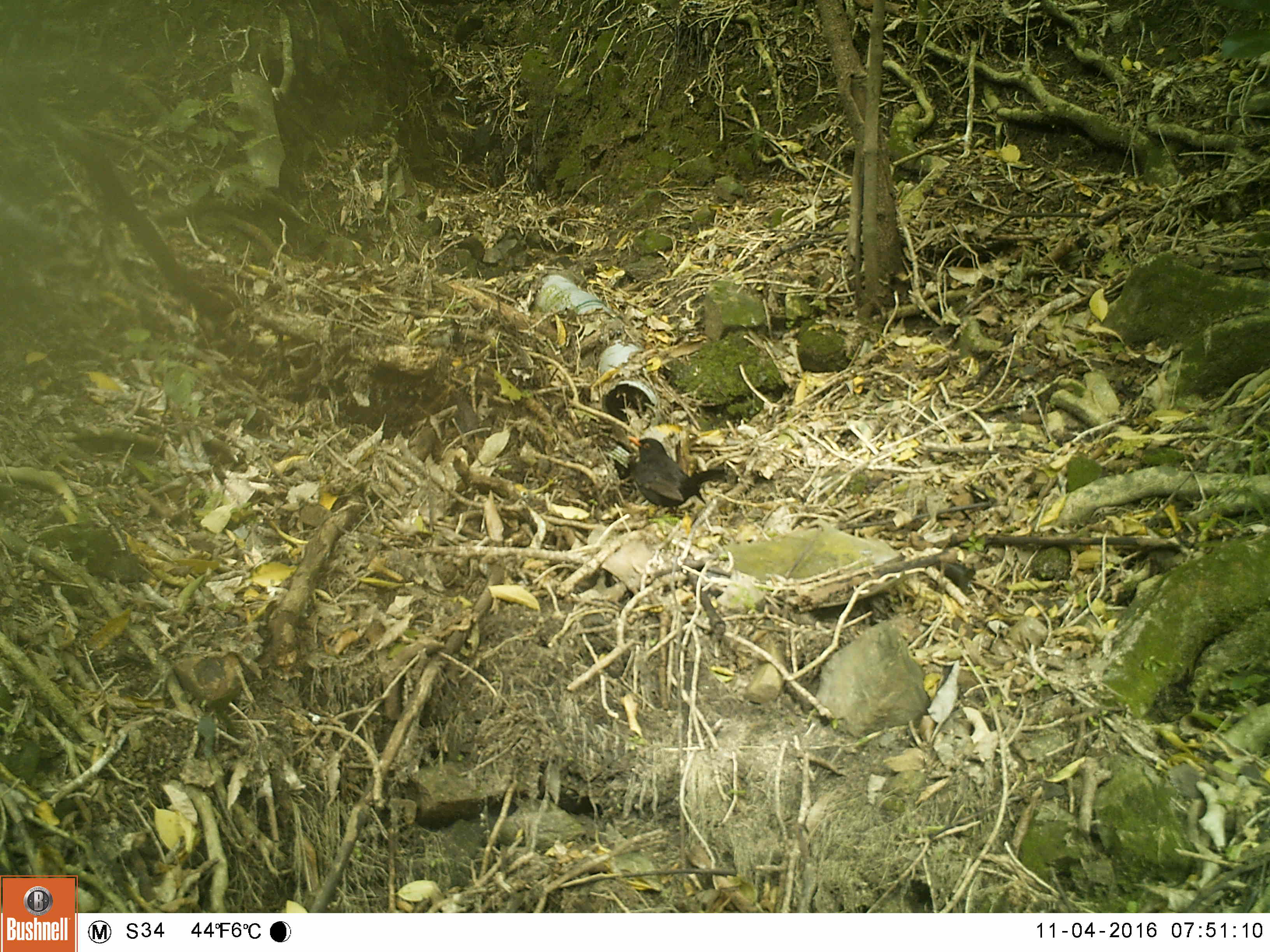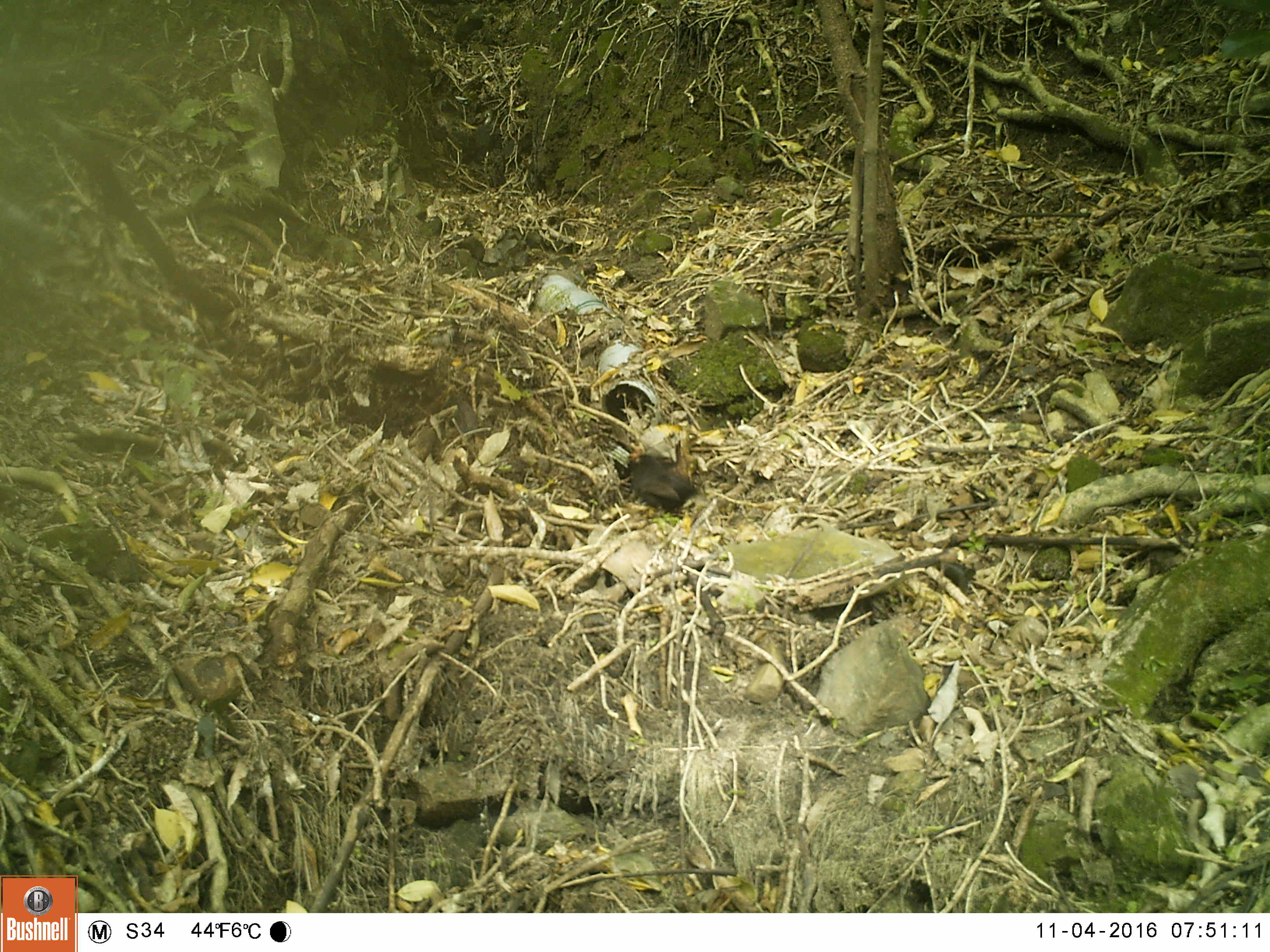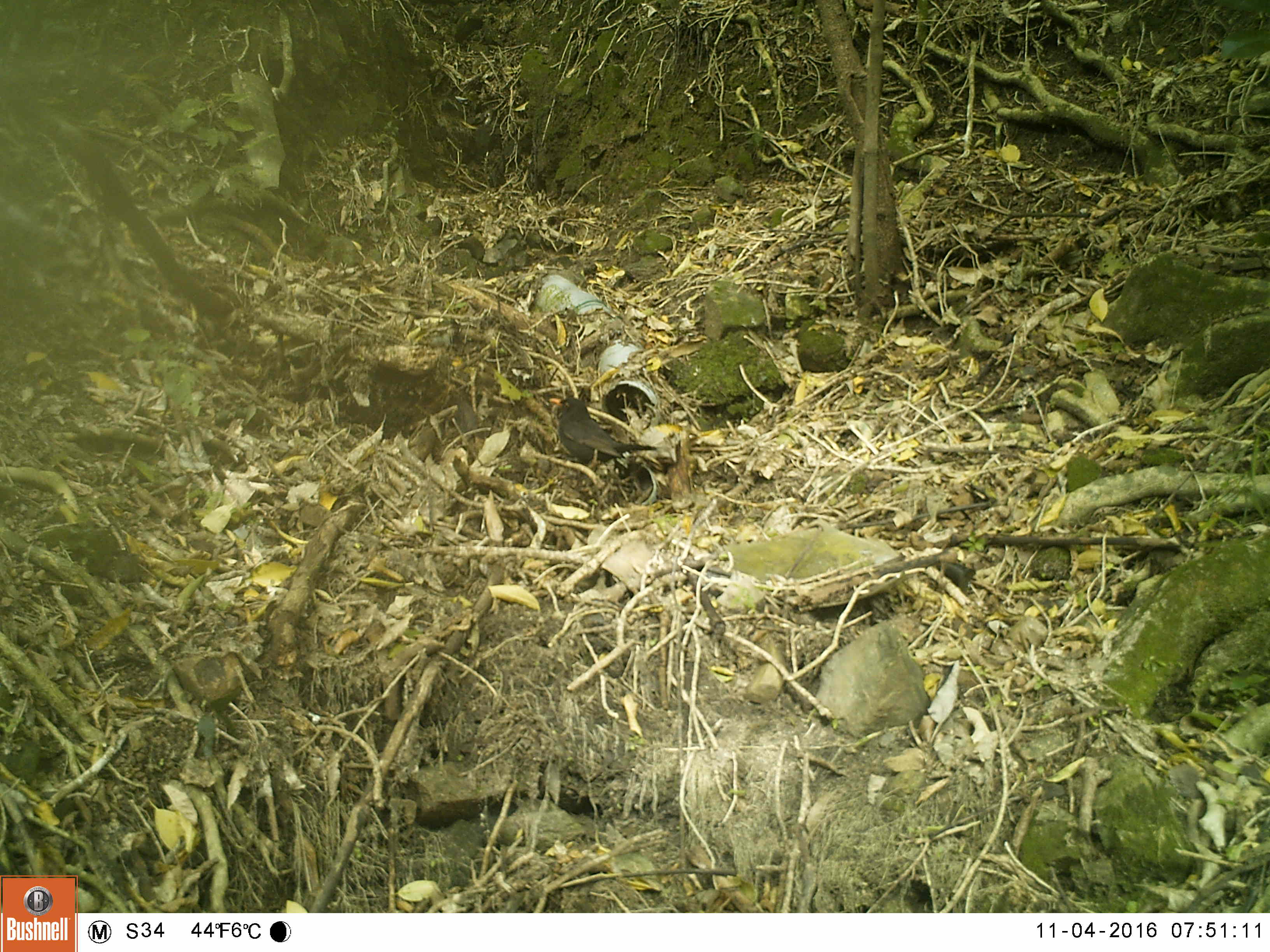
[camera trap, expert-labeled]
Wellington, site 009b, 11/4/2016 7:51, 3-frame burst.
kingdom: Animalia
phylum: Chordata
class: Aves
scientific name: Aves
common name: bird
Bird (Aves).